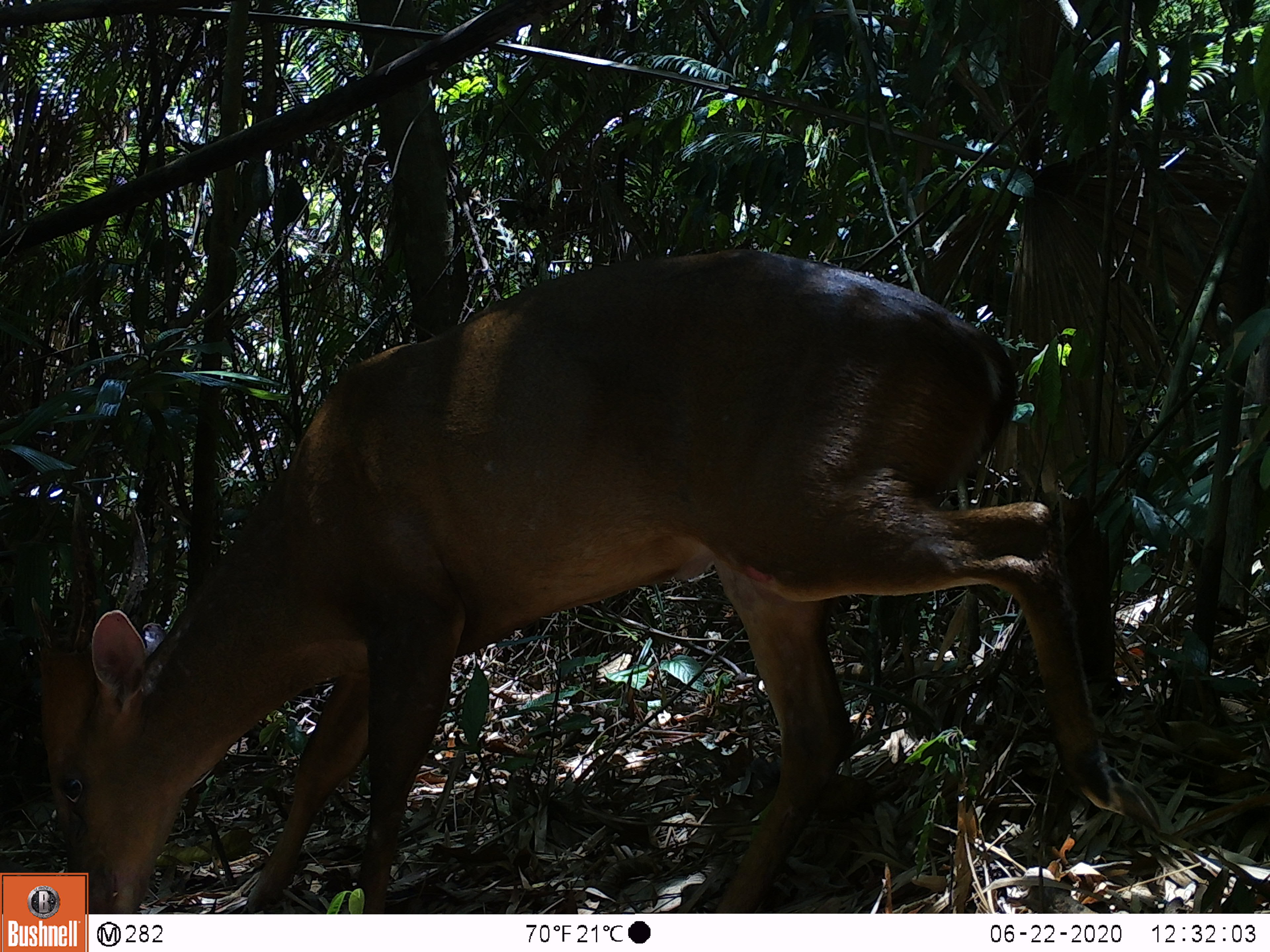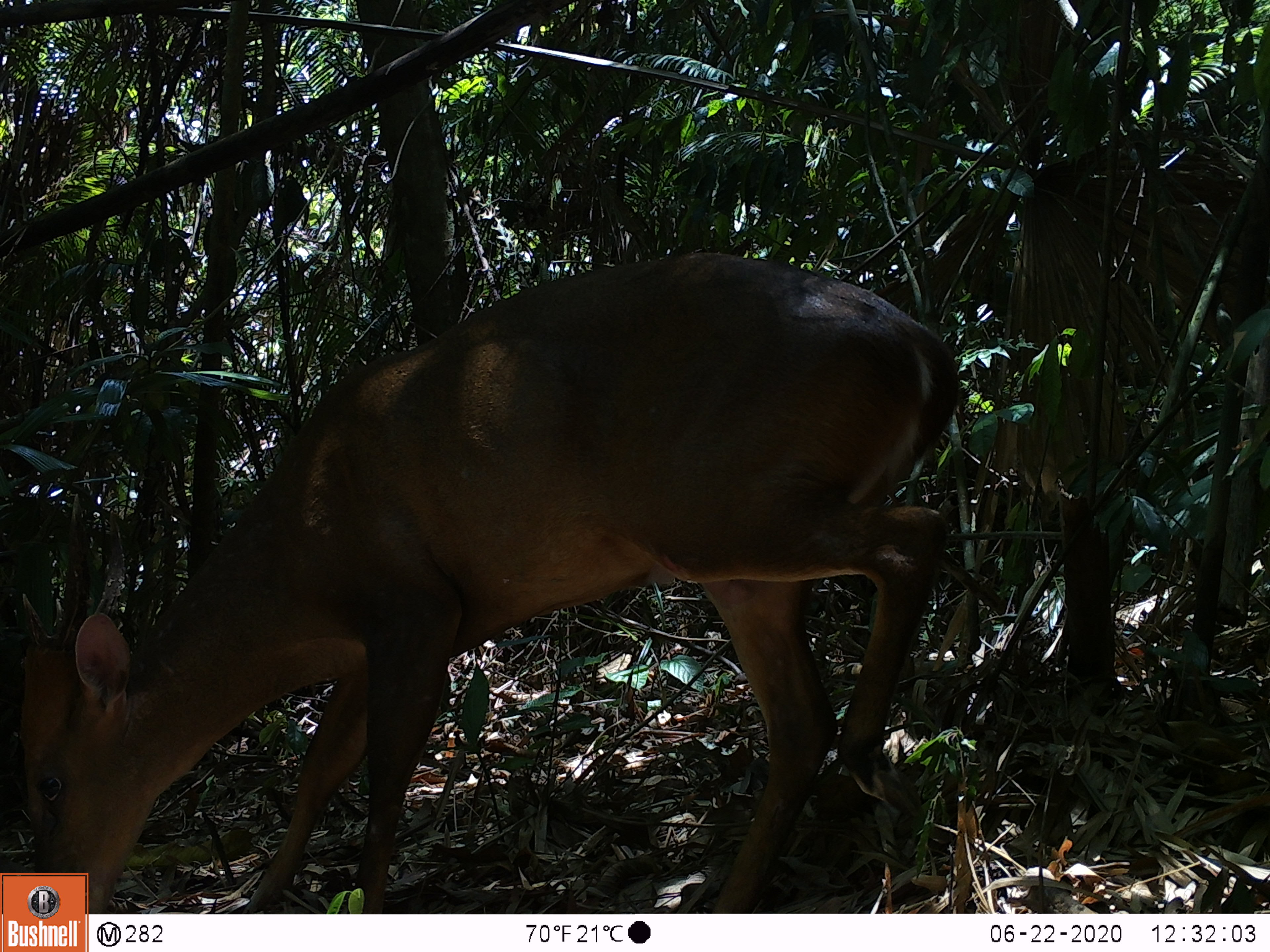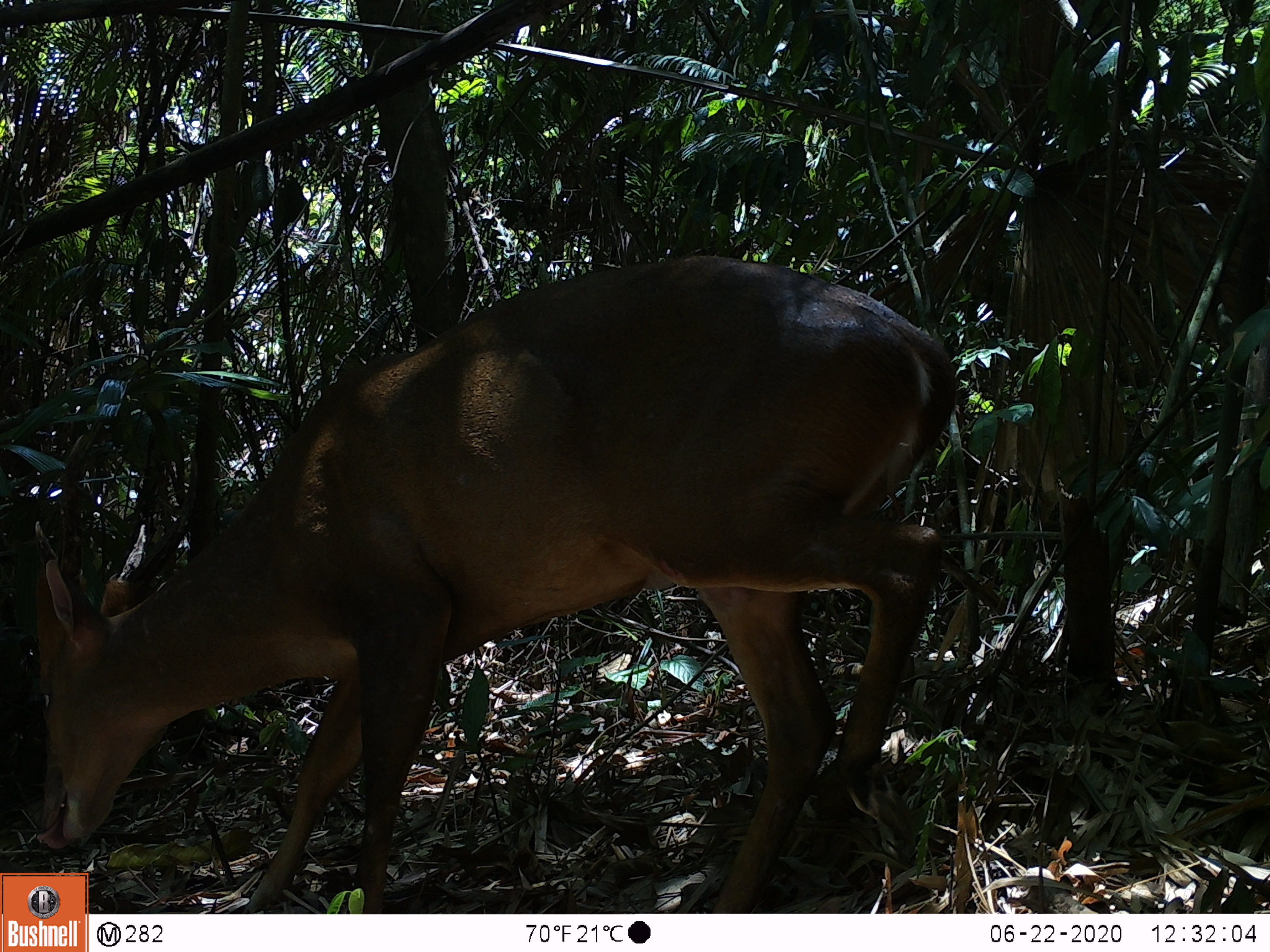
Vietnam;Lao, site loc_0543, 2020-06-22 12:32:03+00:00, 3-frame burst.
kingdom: Animalia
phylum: Chordata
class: Mammalia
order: Artiodactyla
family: Cervidae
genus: Muntiacus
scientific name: Muntiacus vuquangensis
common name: large-antlered muntjac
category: large antlered muntjac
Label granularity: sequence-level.